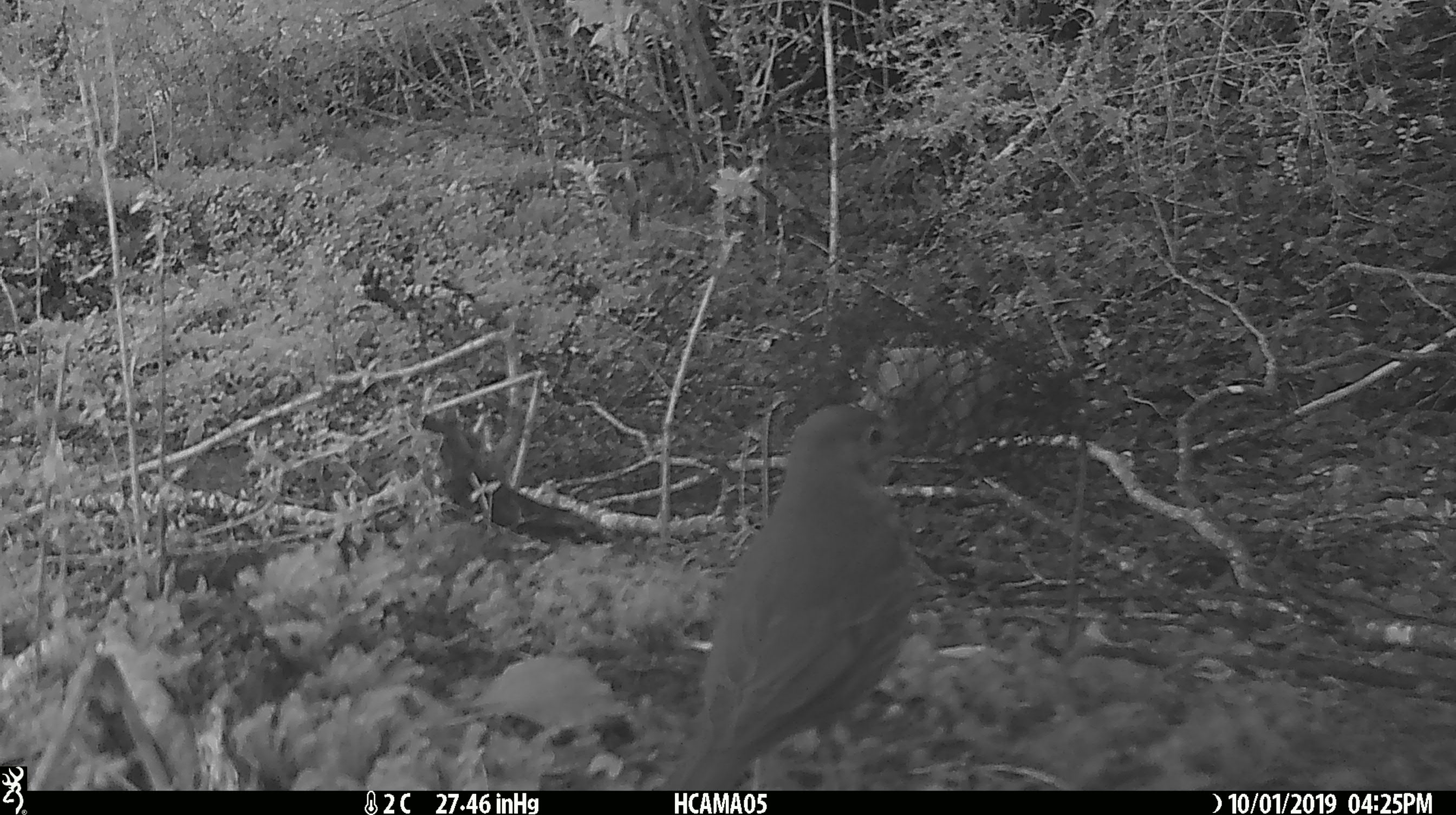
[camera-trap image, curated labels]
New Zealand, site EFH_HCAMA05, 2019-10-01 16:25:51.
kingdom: Animalia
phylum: Chordata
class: Aves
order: Passeriformes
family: Turdidae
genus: Turdus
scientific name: Turdus philomelos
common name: song thrush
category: thrush